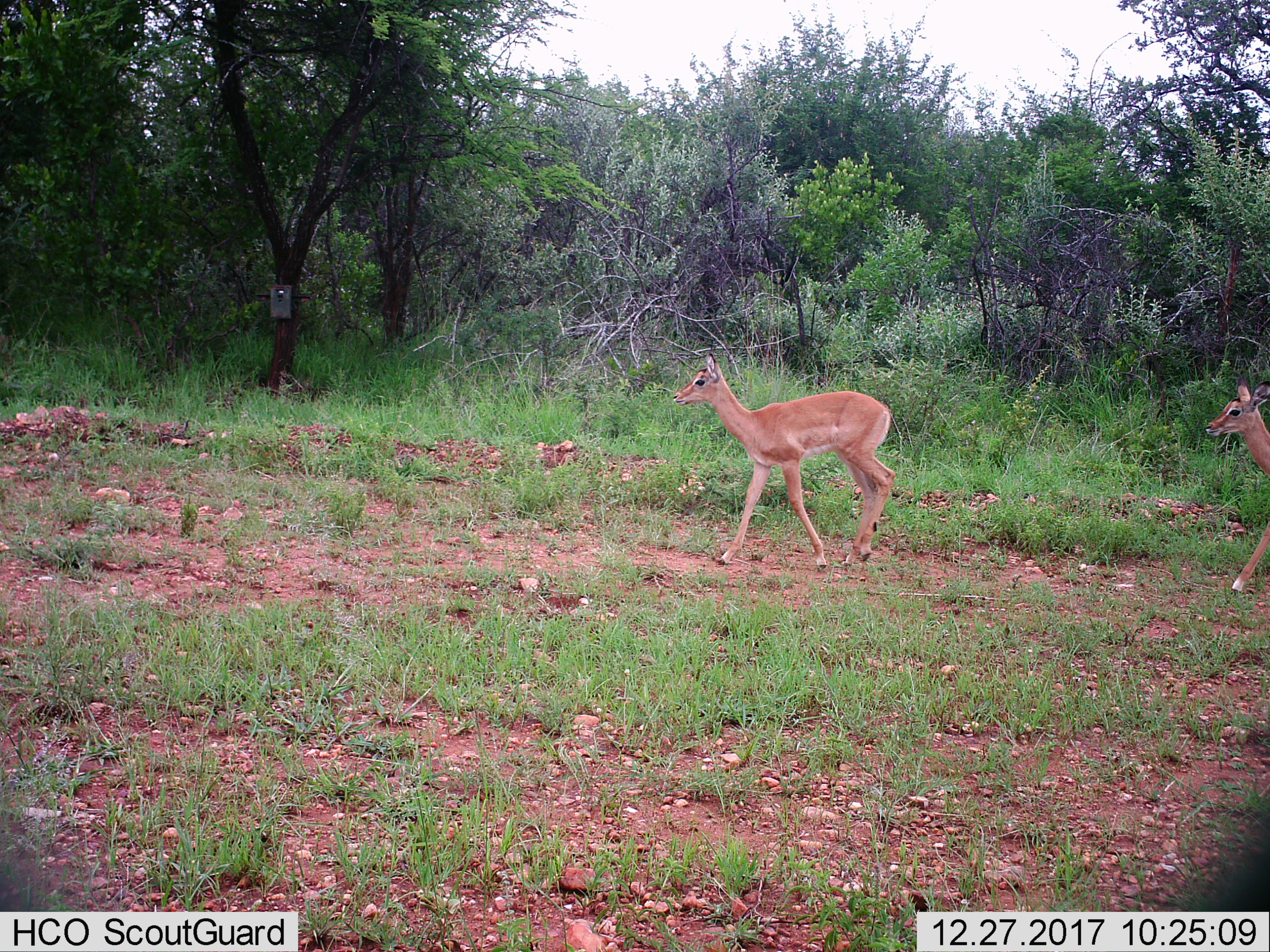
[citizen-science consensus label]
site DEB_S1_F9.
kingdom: Animalia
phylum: Chordata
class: Mammalia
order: Artiodactyla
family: Bovidae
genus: Aepyceros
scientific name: Aepyceros melampus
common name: impala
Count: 2.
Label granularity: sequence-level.